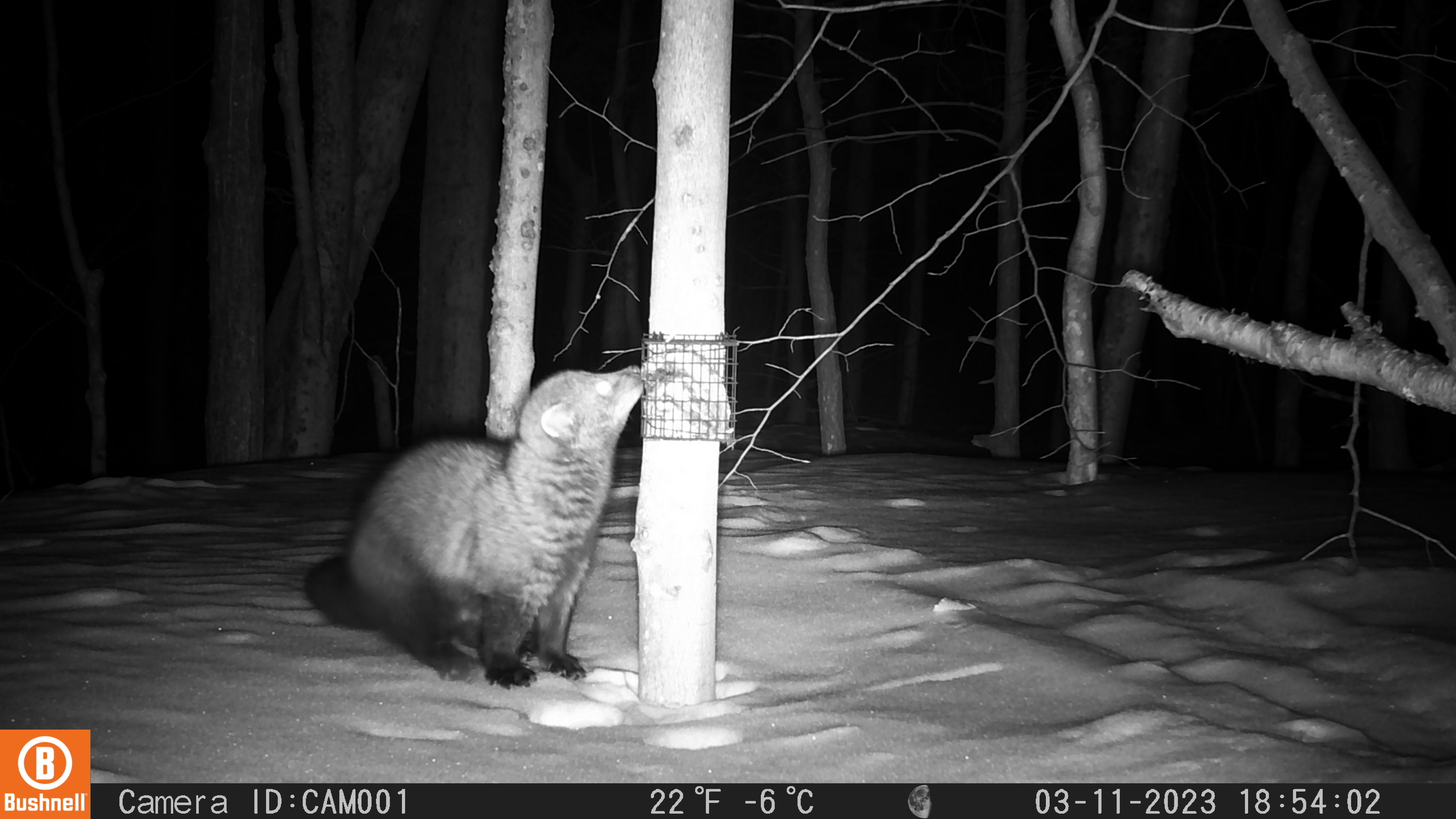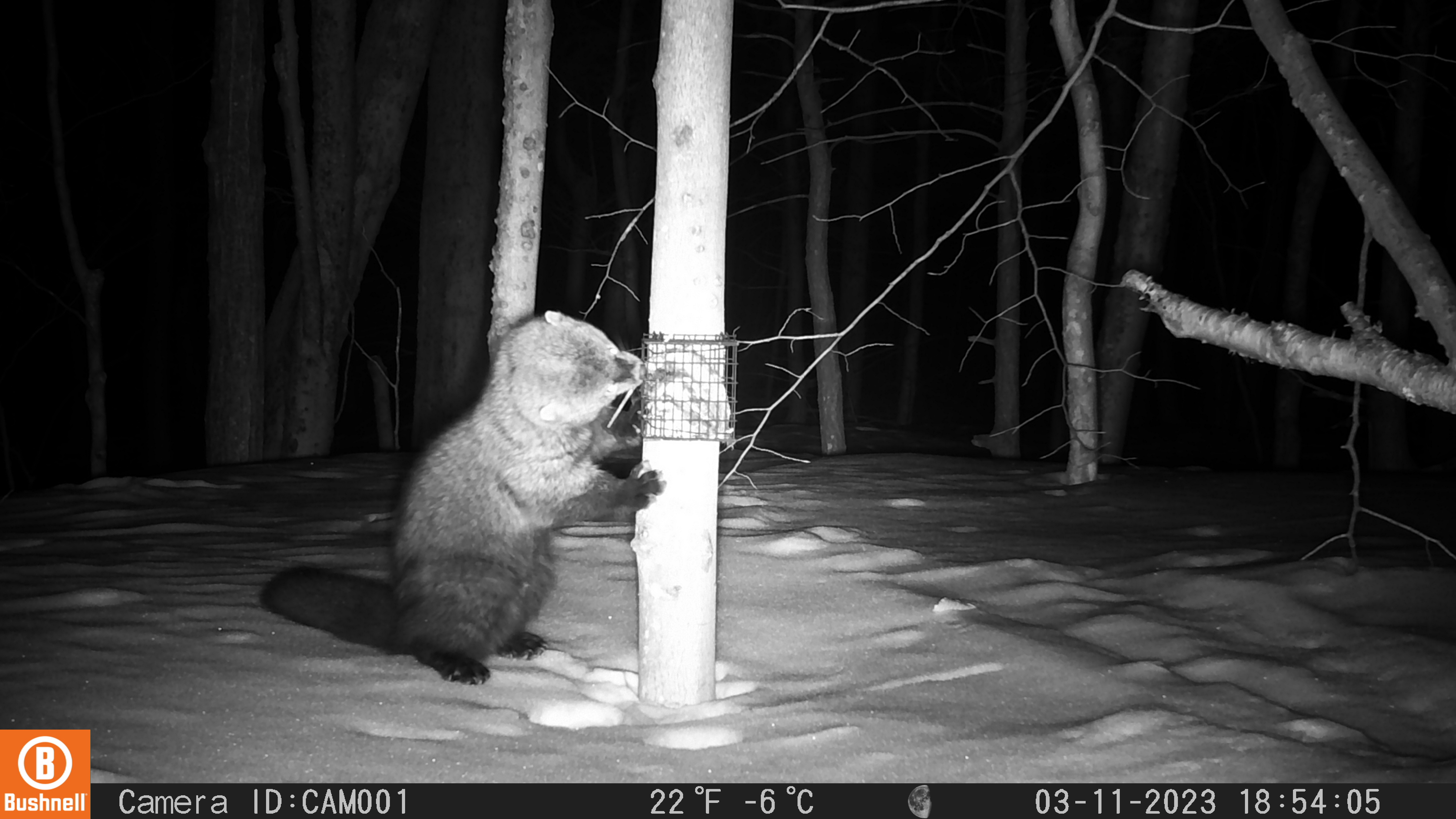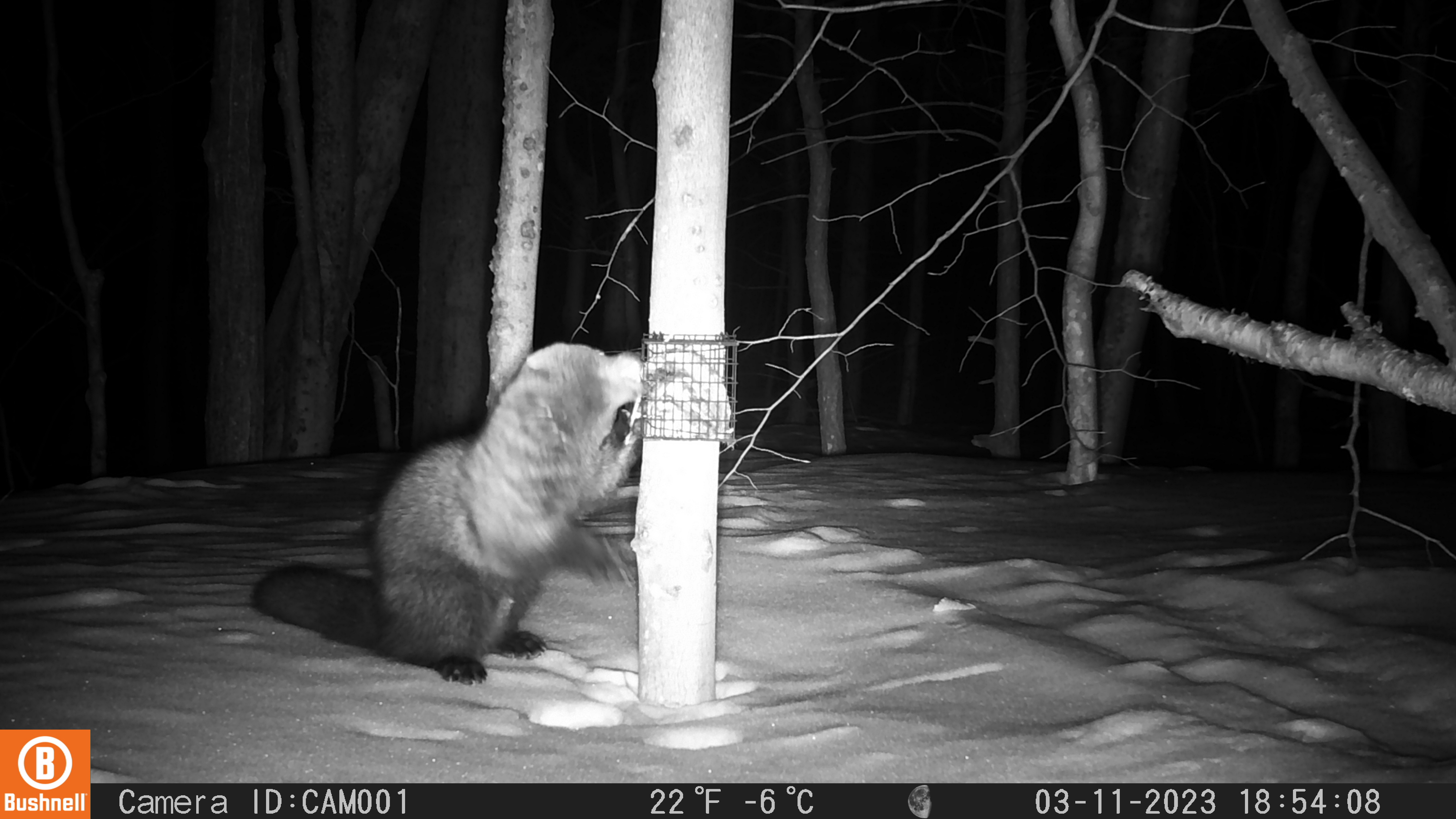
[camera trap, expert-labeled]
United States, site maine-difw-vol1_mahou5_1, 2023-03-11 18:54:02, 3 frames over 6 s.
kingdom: Animalia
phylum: Chordata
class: Mammalia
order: Carnivora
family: Mustelidae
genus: Pekania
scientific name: Pekania pennanti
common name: fisher